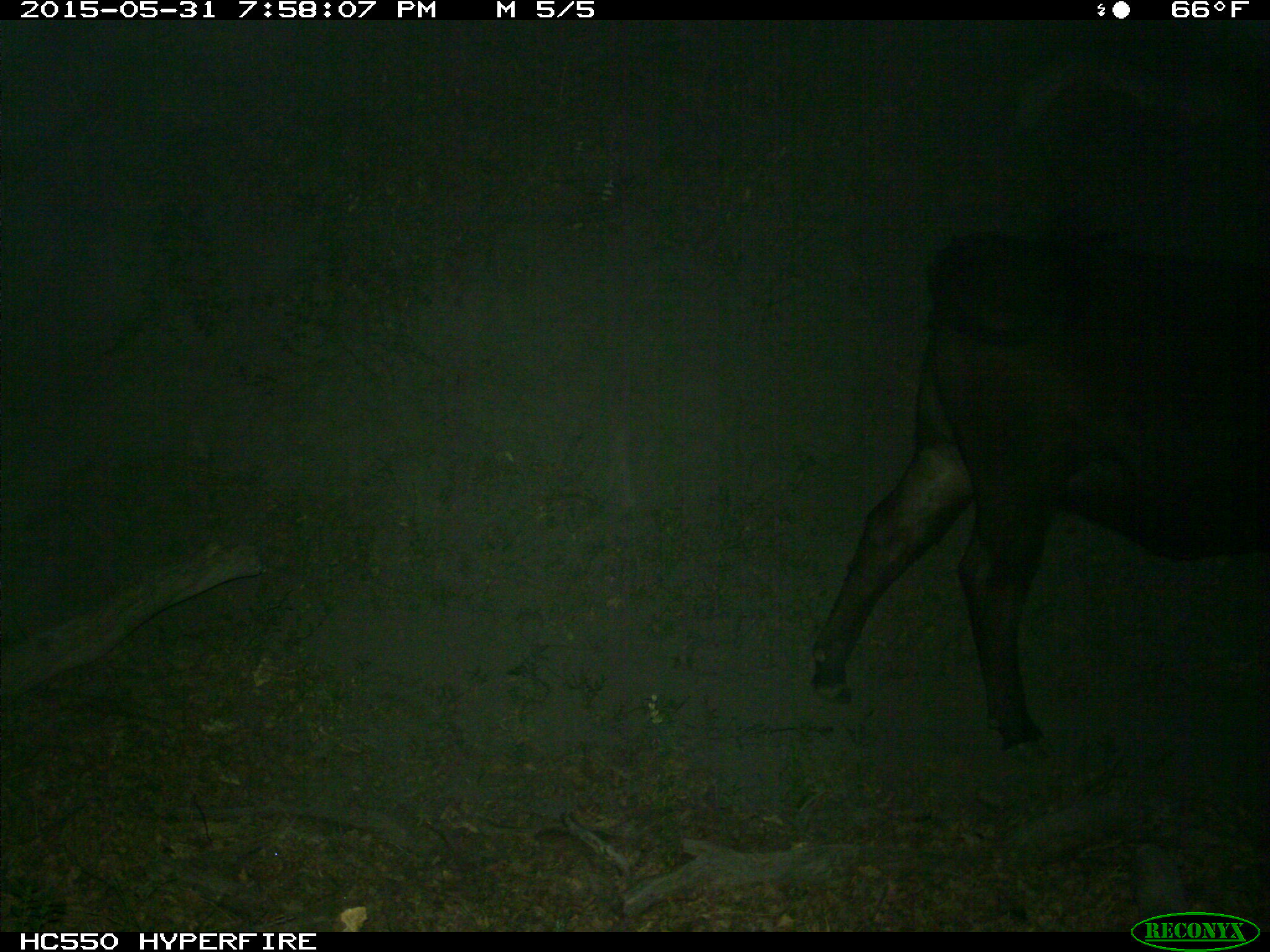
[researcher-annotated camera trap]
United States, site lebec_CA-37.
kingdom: Animalia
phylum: Chordata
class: Mammalia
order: Artiodactyla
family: Bovidae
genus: Bos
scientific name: Bos taurus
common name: domestic cow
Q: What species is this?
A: Bos taurus (domestic cow).